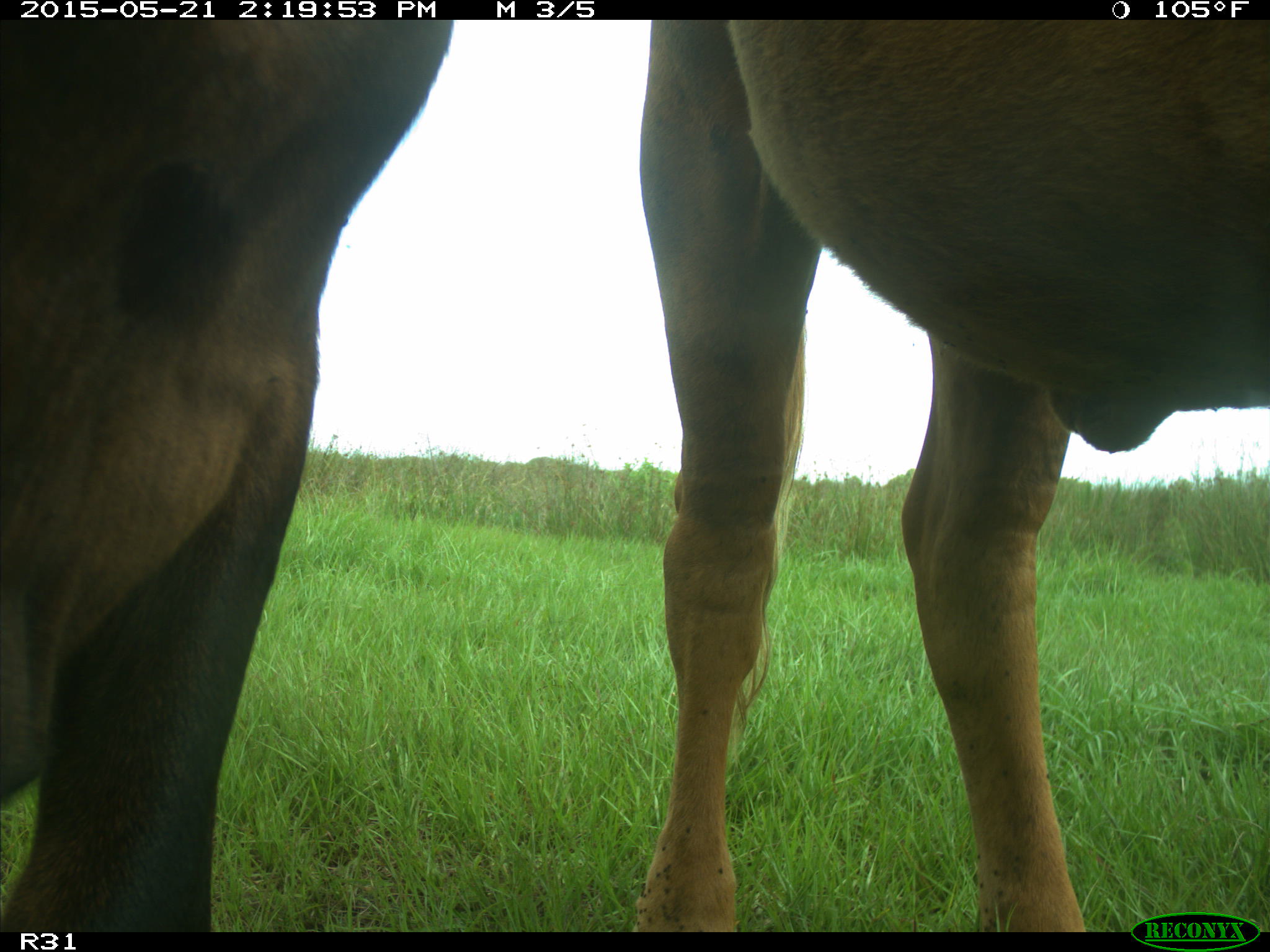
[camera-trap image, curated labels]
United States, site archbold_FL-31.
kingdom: Animalia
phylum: Chordata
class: Mammalia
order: Artiodactyla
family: Bovidae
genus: Bos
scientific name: Bos taurus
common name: domestic cow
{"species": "Bos taurus (domestic cow)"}